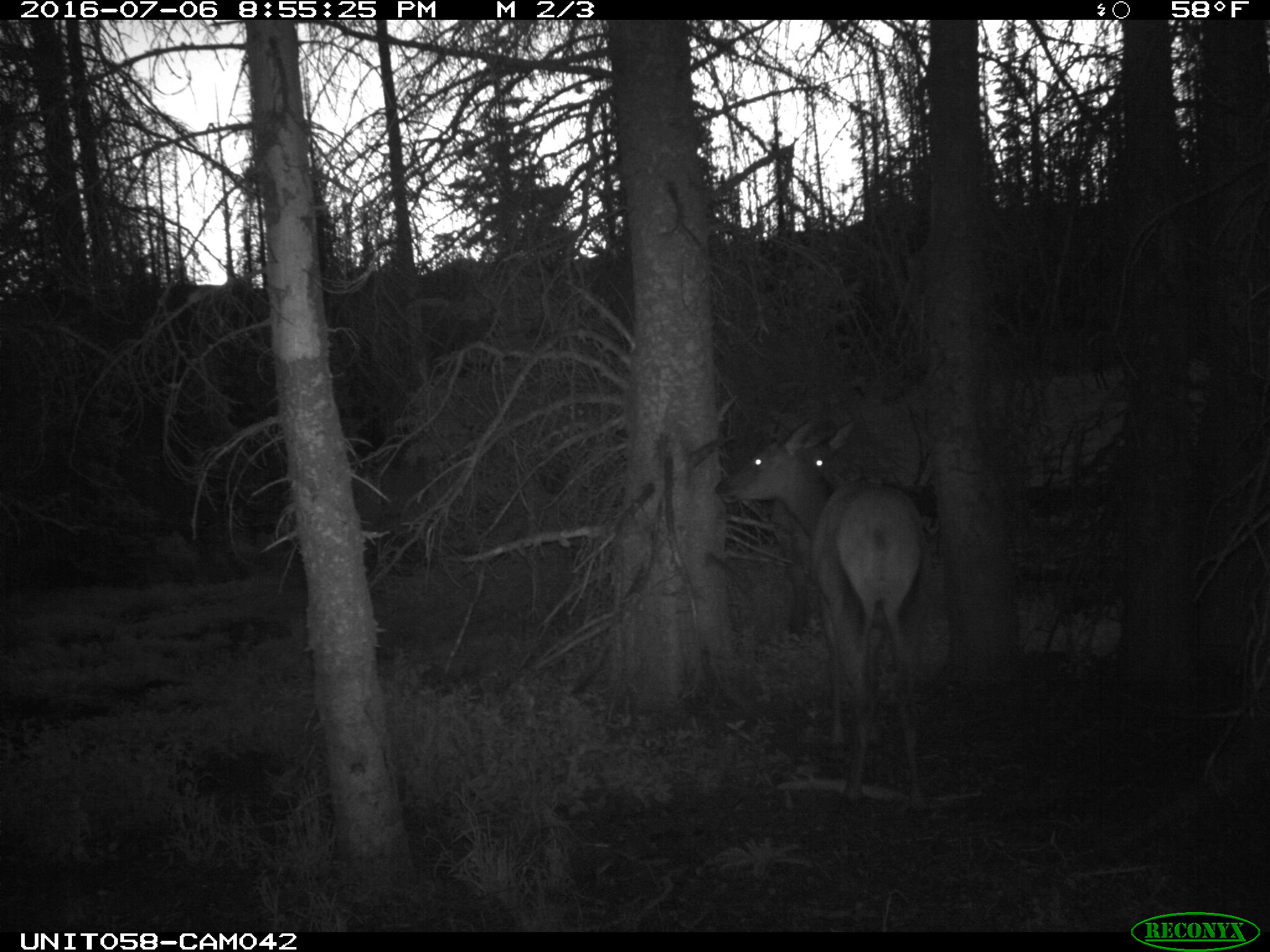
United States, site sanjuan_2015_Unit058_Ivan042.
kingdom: Animalia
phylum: Chordata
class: Mammalia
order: Artiodactyla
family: Cervidae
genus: Cervus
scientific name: Cervus elaphus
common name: red deer